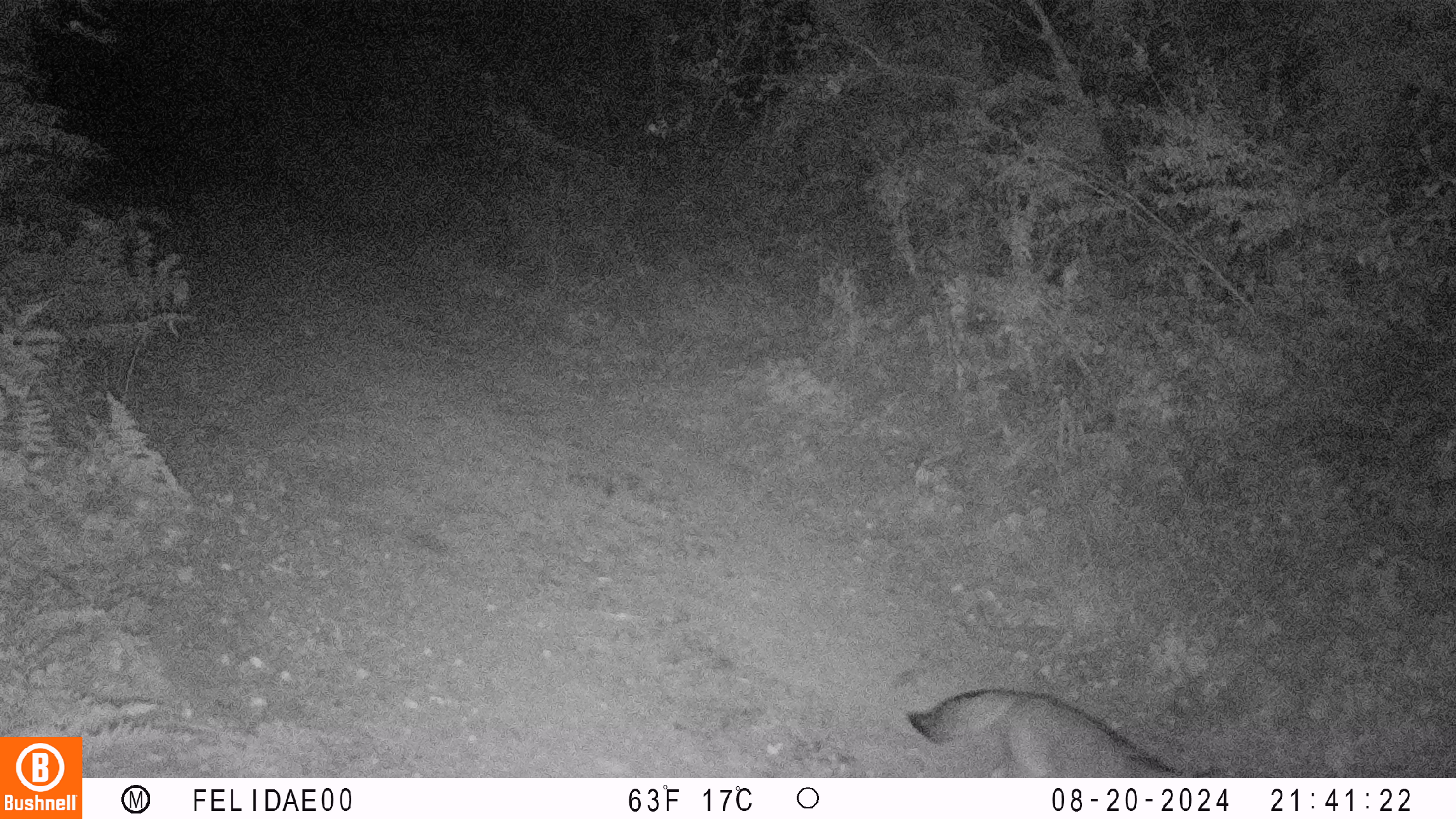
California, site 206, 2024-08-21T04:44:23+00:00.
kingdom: Animalia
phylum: Chordata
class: Mammalia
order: Carnivora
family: Canidae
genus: Urocyon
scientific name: Urocyon cinereoargenteus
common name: gray fox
Gray fox (Urocyon cinereoargenteus).